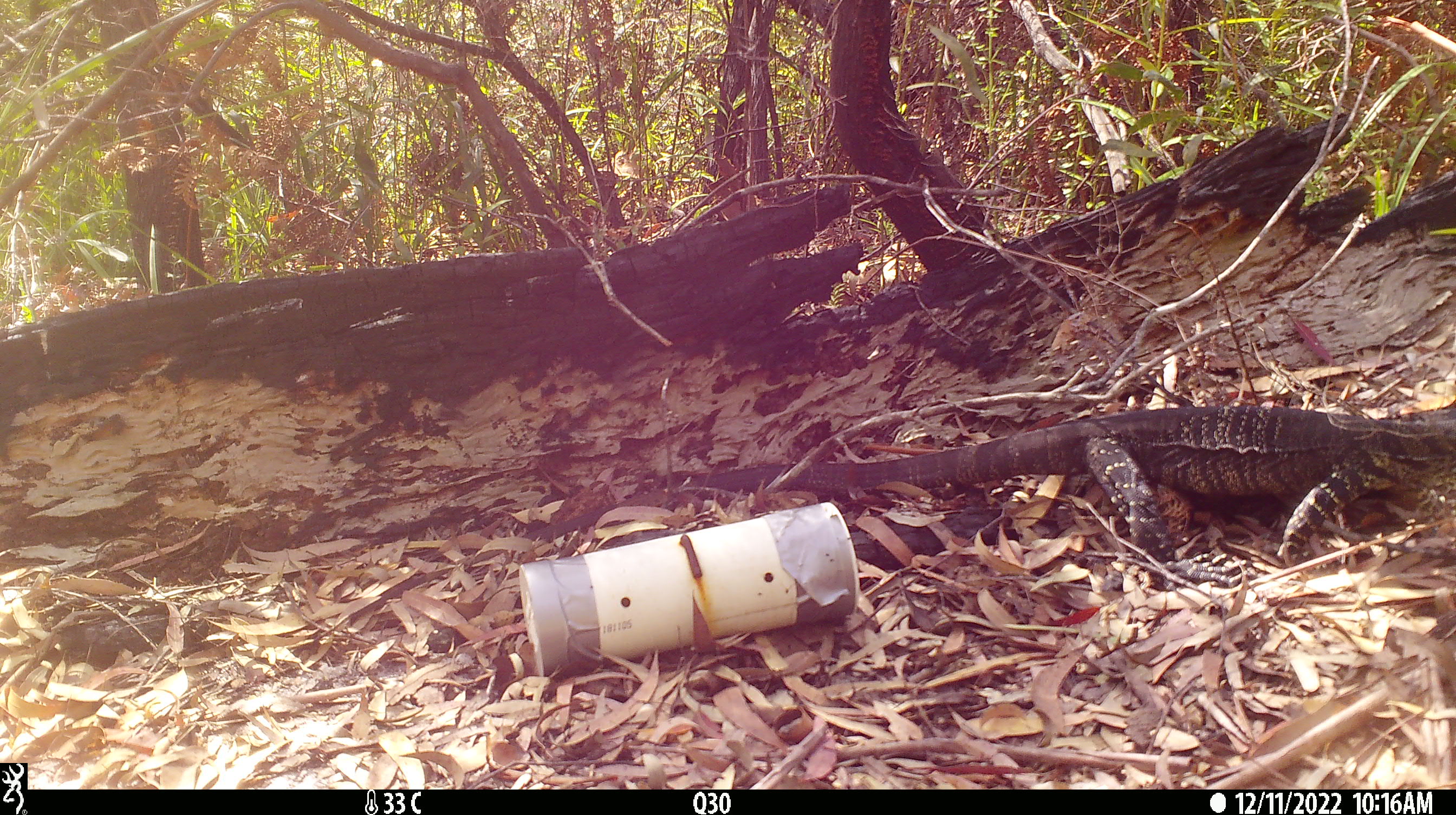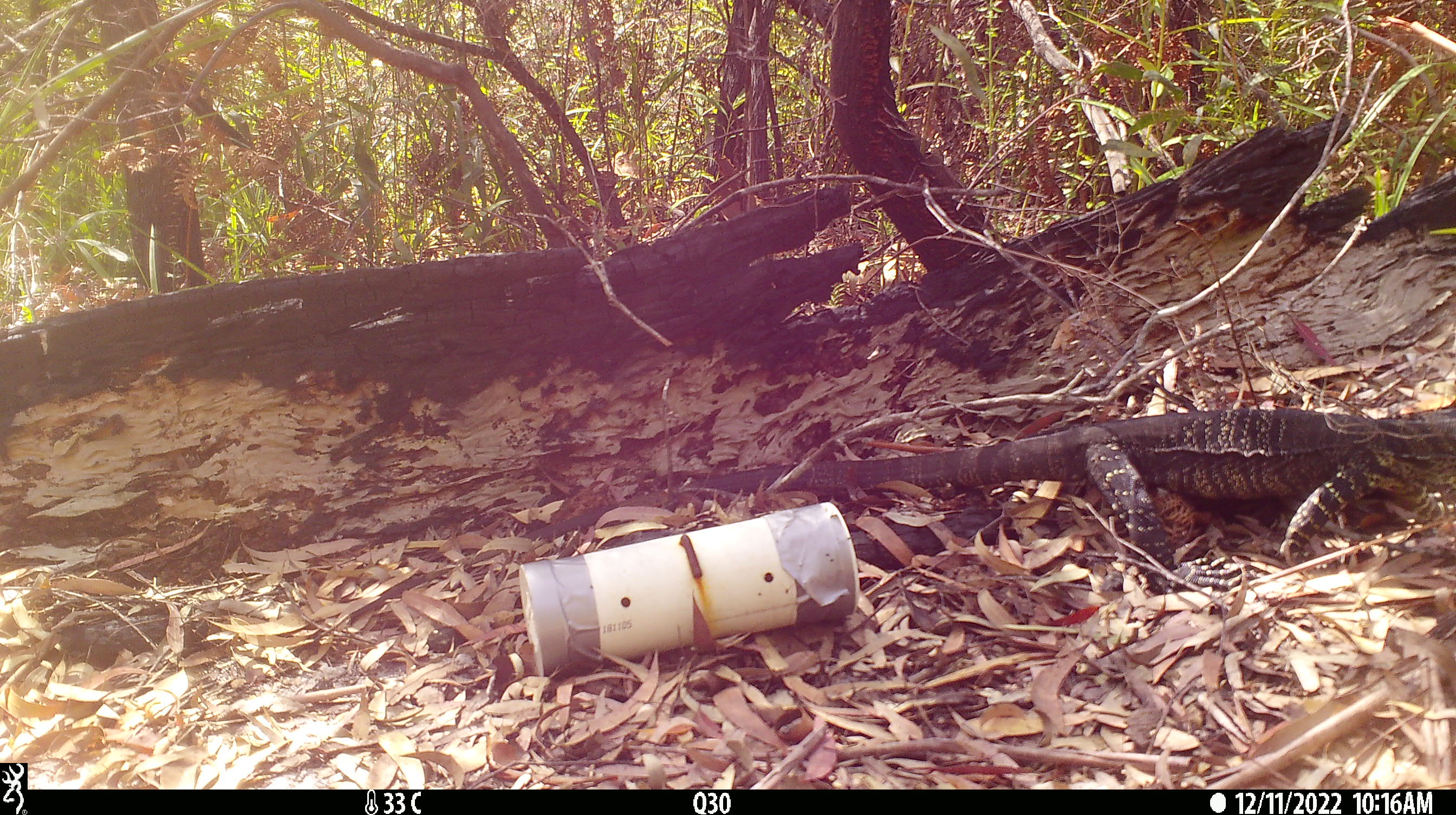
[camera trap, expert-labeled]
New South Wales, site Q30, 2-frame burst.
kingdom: Animalia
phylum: Chordata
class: Reptilia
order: Squamata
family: Varanidae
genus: Varanus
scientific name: Varanus varius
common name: lace monitor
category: goanna